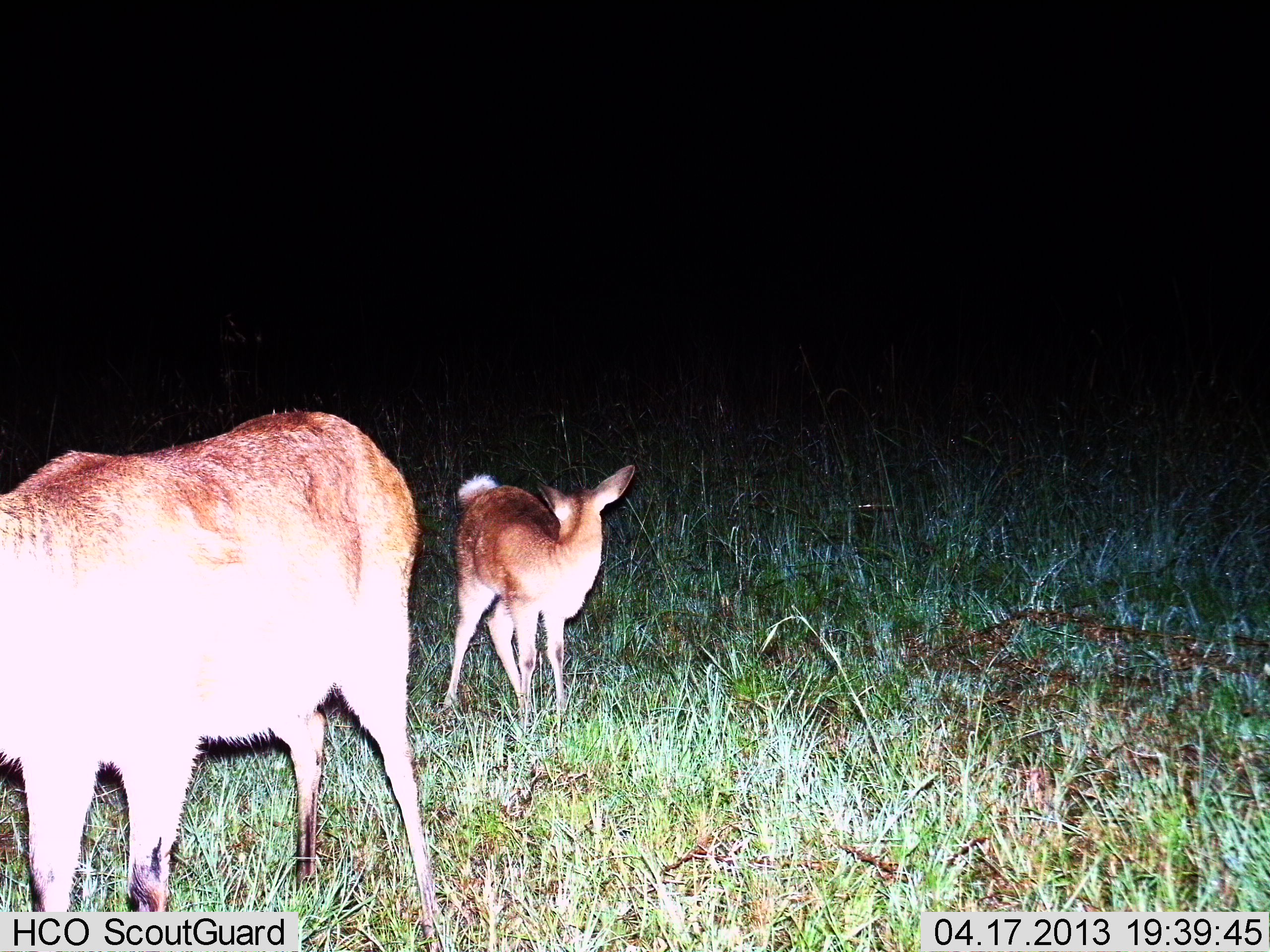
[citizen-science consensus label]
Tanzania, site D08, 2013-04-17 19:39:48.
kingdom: Animalia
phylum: Chordata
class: Mammalia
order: Artiodactyla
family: Bovidae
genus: Redunca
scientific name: Redunca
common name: reedbuck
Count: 2.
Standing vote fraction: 94%.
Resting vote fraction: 0%.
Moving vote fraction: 0%.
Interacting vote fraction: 0%.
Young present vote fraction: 44%.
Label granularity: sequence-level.